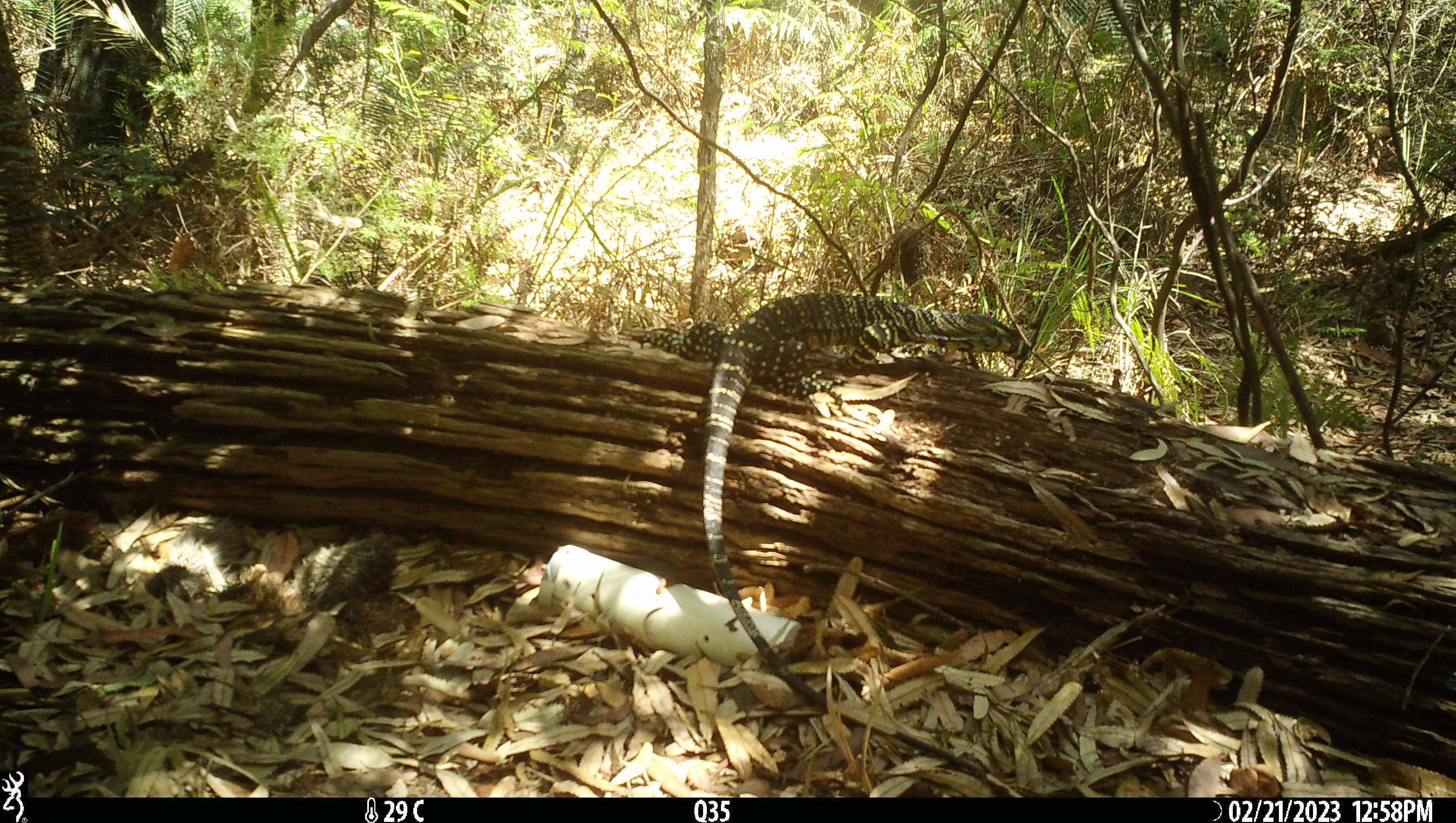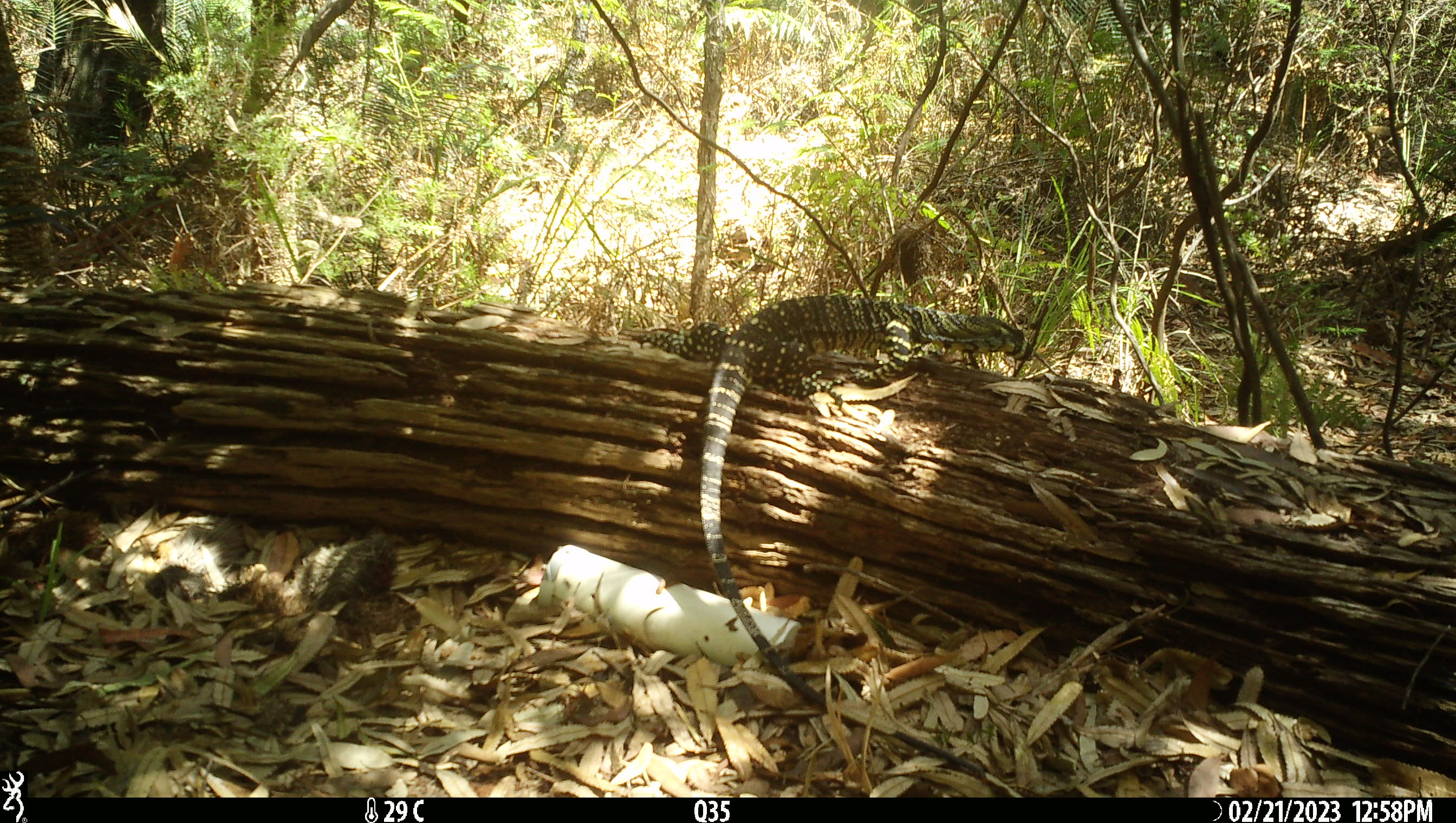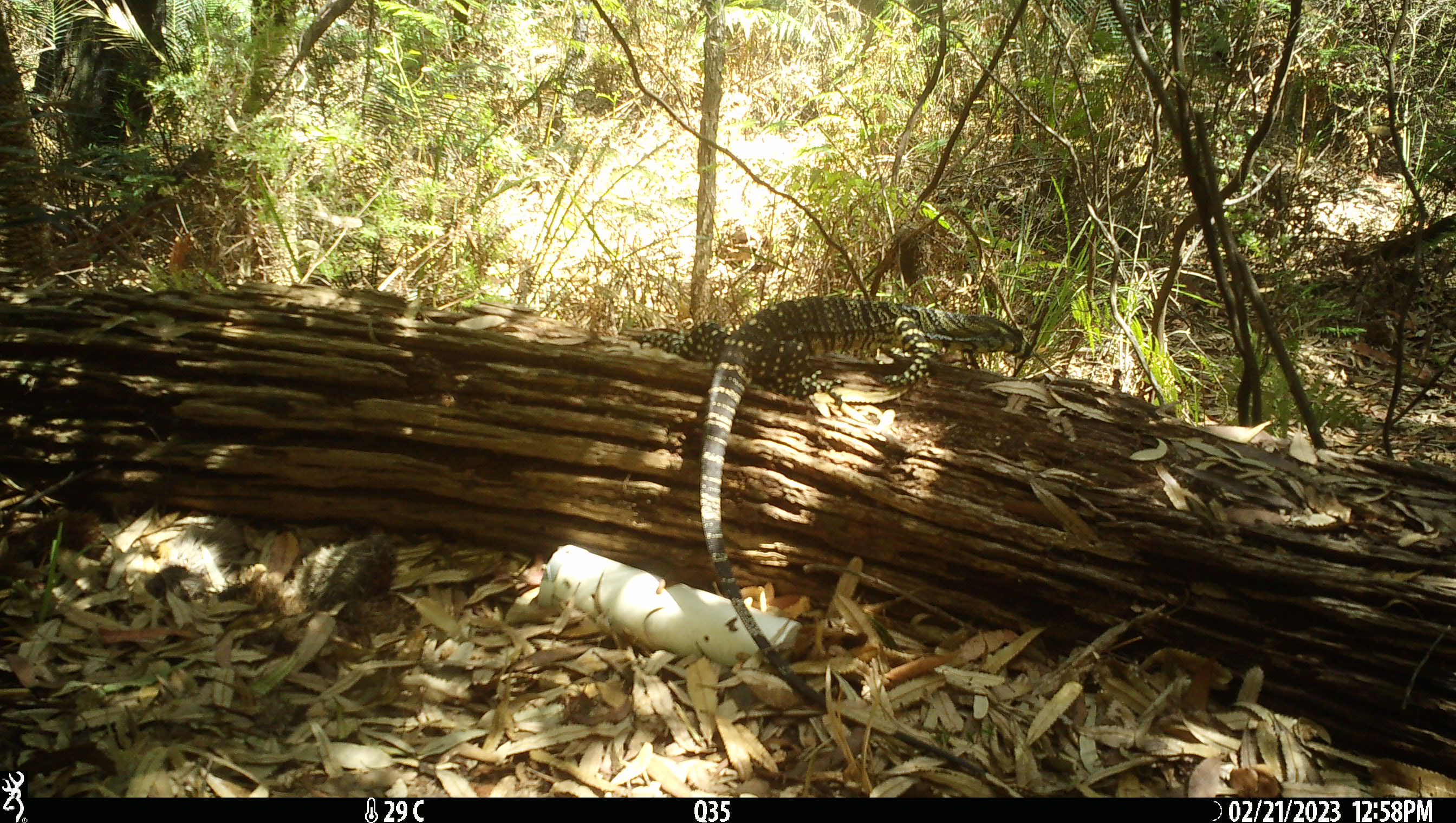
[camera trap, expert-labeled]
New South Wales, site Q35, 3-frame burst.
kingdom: Animalia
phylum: Chordata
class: Reptilia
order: Squamata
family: Varanidae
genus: Varanus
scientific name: Varanus varius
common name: lace monitor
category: goanna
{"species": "goanna (lace monitor) (Varanus varius)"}